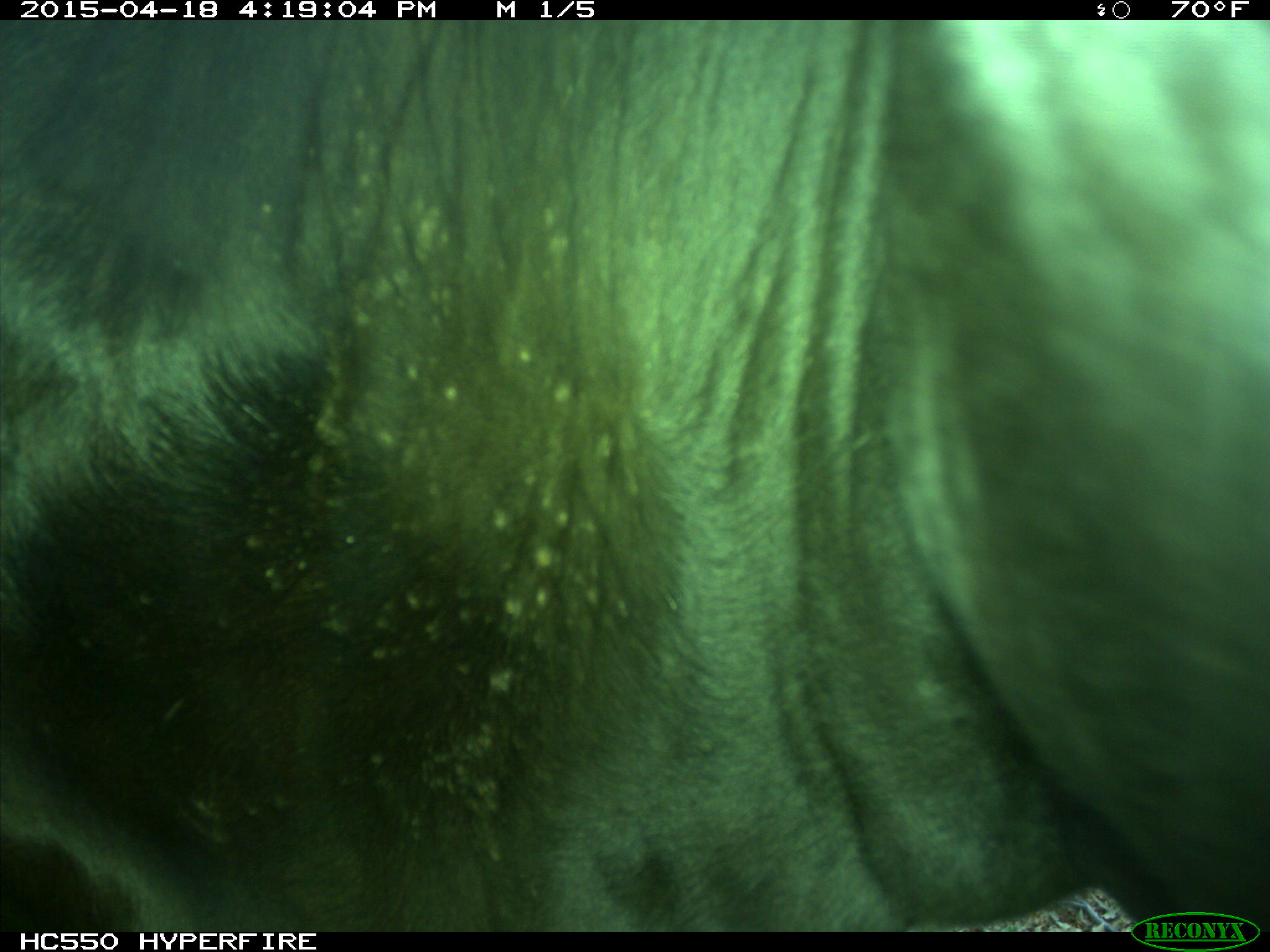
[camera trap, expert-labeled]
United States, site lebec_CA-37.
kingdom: Animalia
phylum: Chordata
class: Mammalia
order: Artiodactyla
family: Bovidae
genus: Bos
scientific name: Bos taurus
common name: domestic cow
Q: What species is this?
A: Bos taurus (domestic cow).